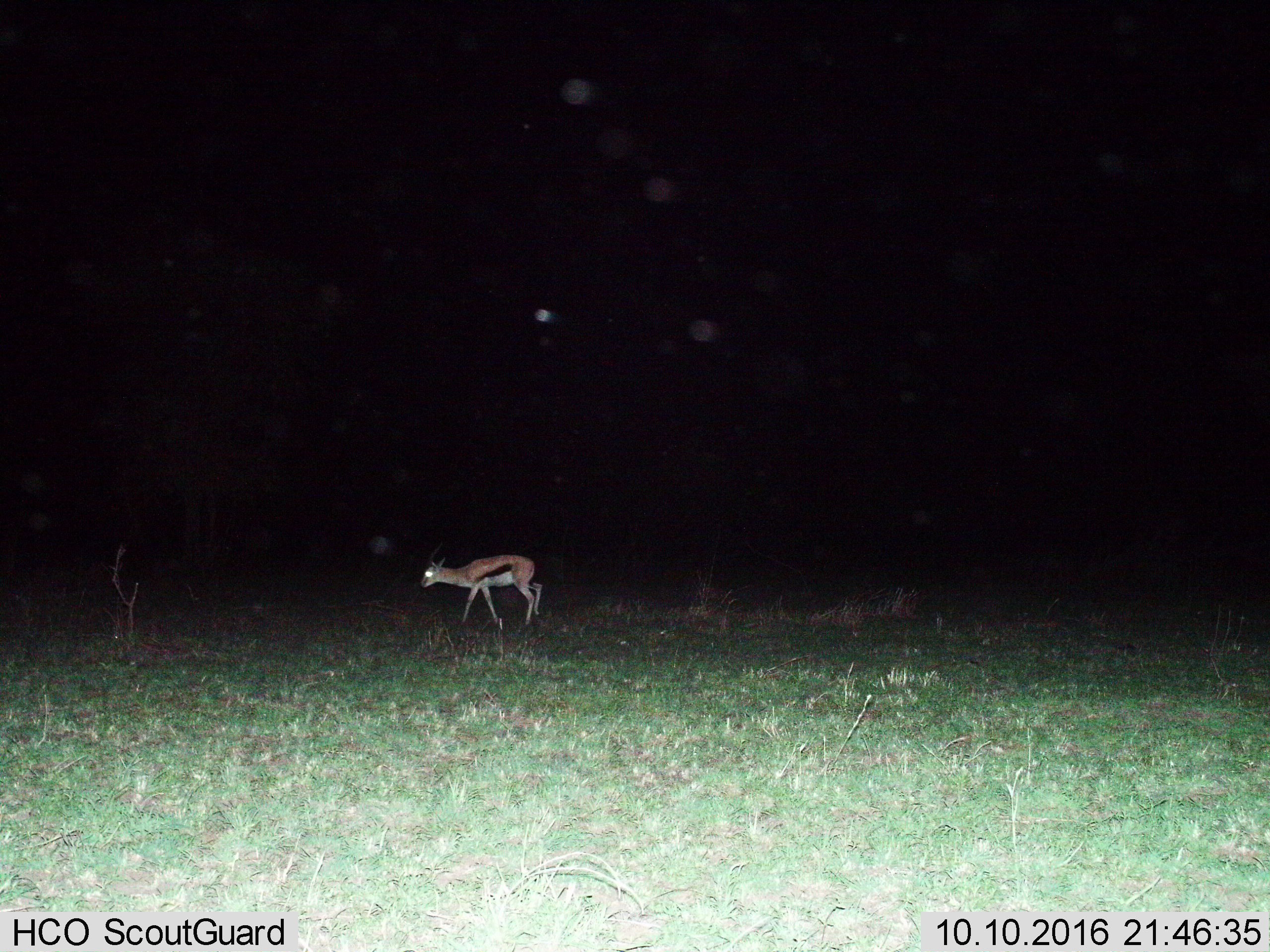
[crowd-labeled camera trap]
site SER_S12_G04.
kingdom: Animalia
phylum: Chordata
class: Mammalia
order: Artiodactyla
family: Bovidae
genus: Eudorcas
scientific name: Eudorcas thomsonii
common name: thomson's gazelle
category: gazellethomsons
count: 1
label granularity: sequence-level